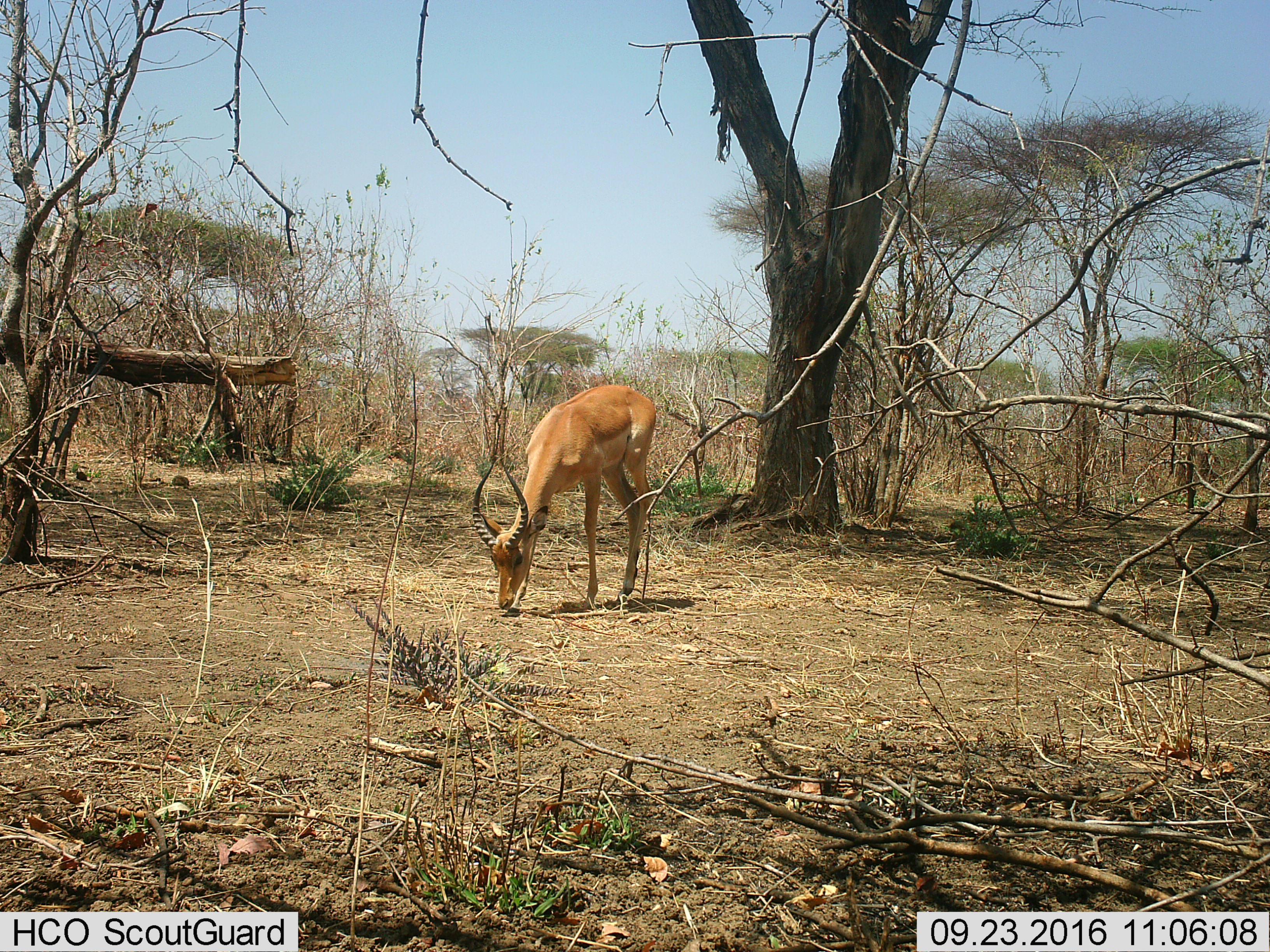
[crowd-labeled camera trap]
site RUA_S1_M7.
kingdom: Animalia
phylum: Chordata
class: Mammalia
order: Artiodactyla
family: Bovidae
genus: Aepyceros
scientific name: Aepyceros melampus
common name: impala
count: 1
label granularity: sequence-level